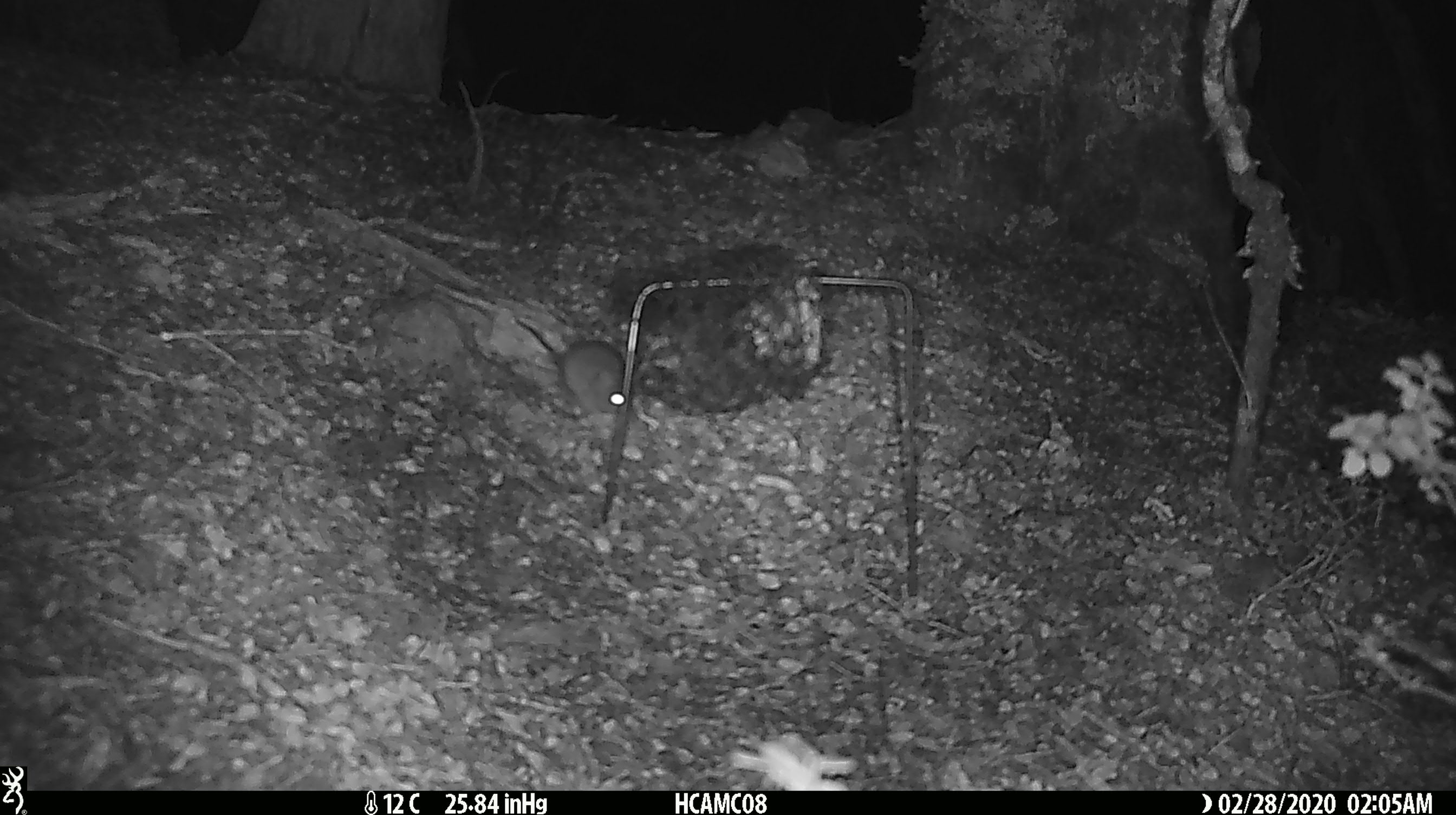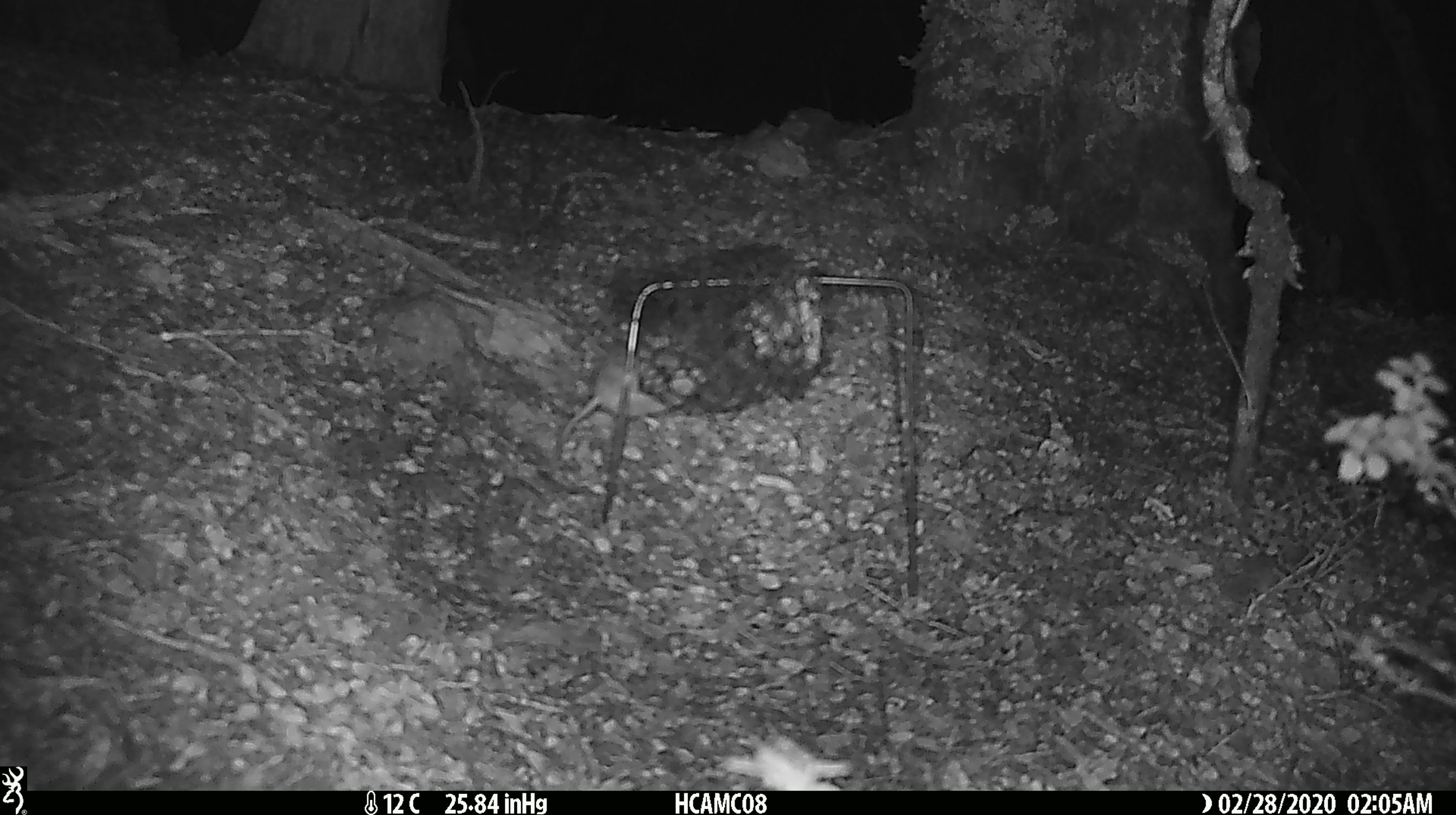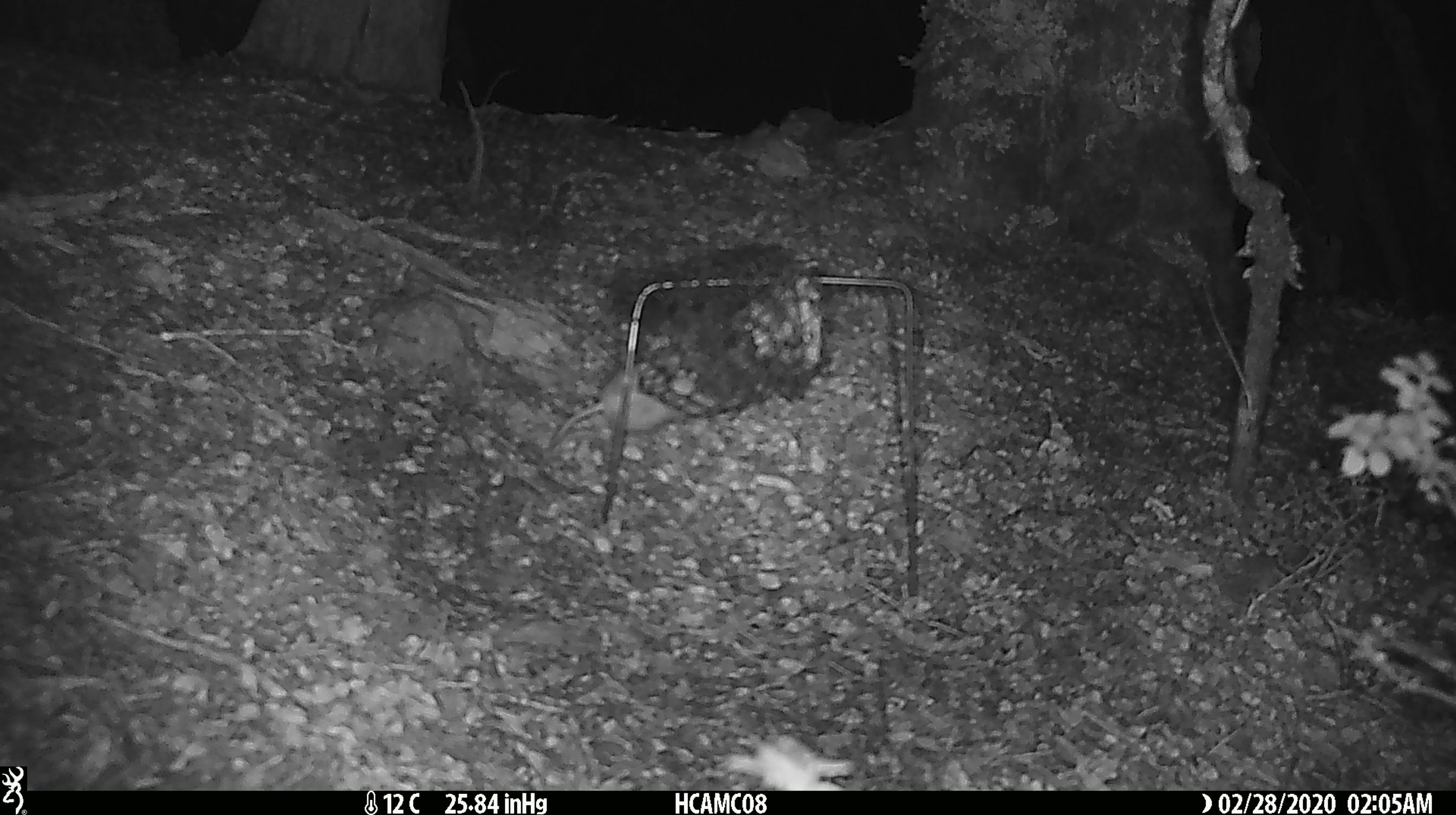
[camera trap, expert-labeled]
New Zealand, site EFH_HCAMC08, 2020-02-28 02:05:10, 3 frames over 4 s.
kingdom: Animalia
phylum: Chordata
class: Mammalia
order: Rodentia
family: Muridae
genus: Mus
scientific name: Mus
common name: mouse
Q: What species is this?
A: Mouse (Mus).